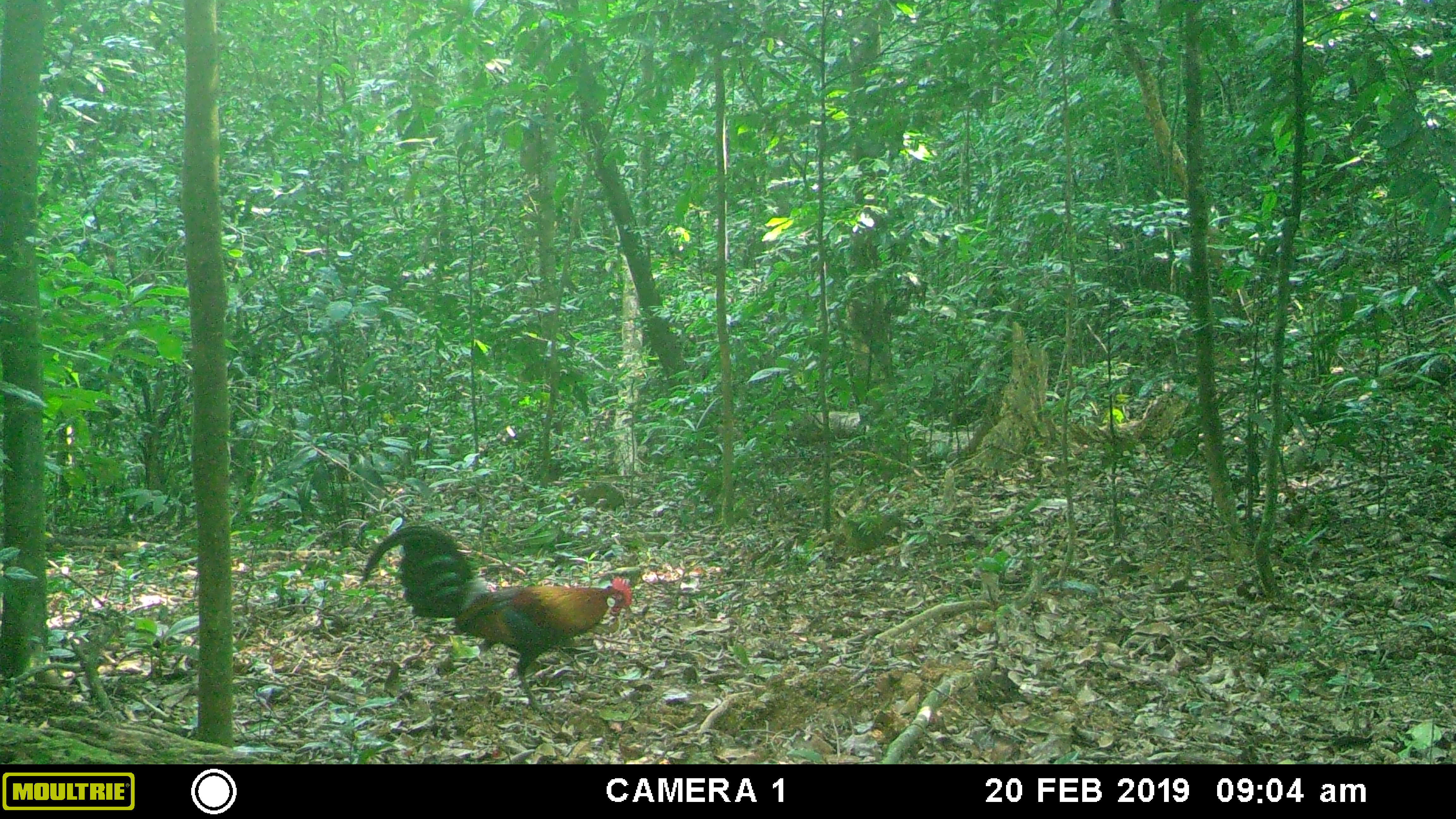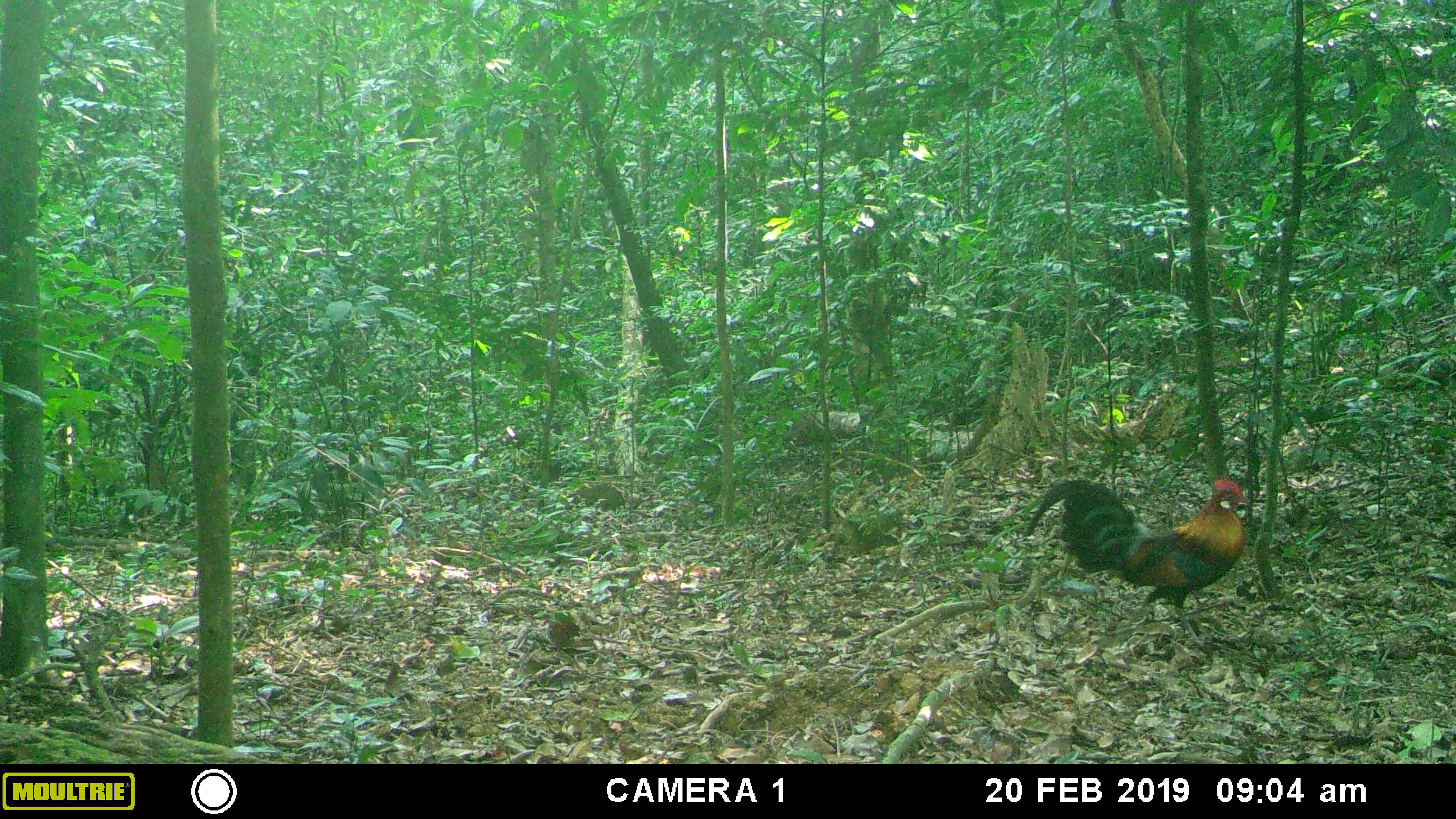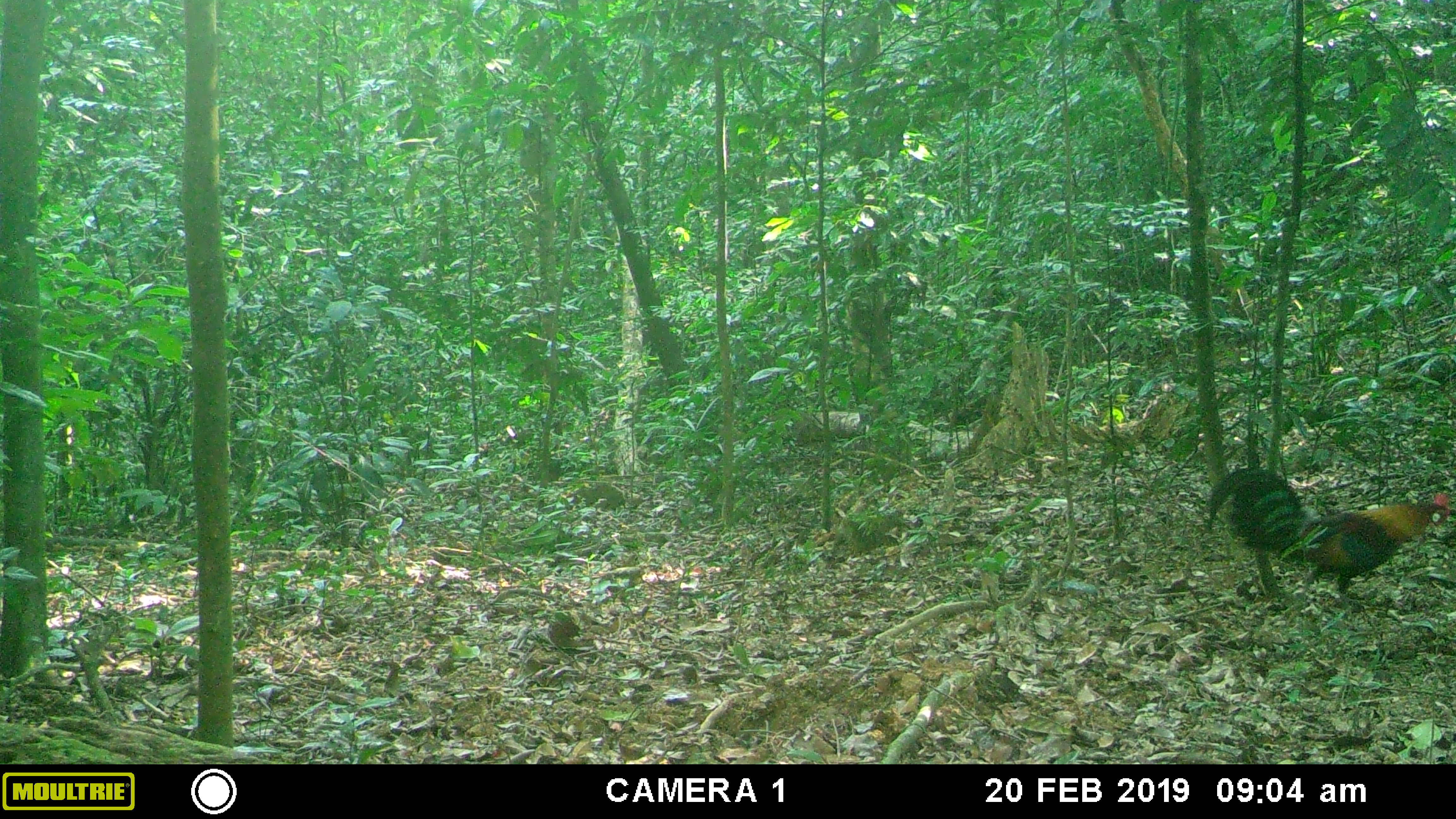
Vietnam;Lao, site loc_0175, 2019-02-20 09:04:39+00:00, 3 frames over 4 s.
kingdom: Animalia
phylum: Chordata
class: Aves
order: Galliformes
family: Phasianidae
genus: Gallus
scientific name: Gallus gallus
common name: red junglefowl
Red junglefowl (Gallus gallus). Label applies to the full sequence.